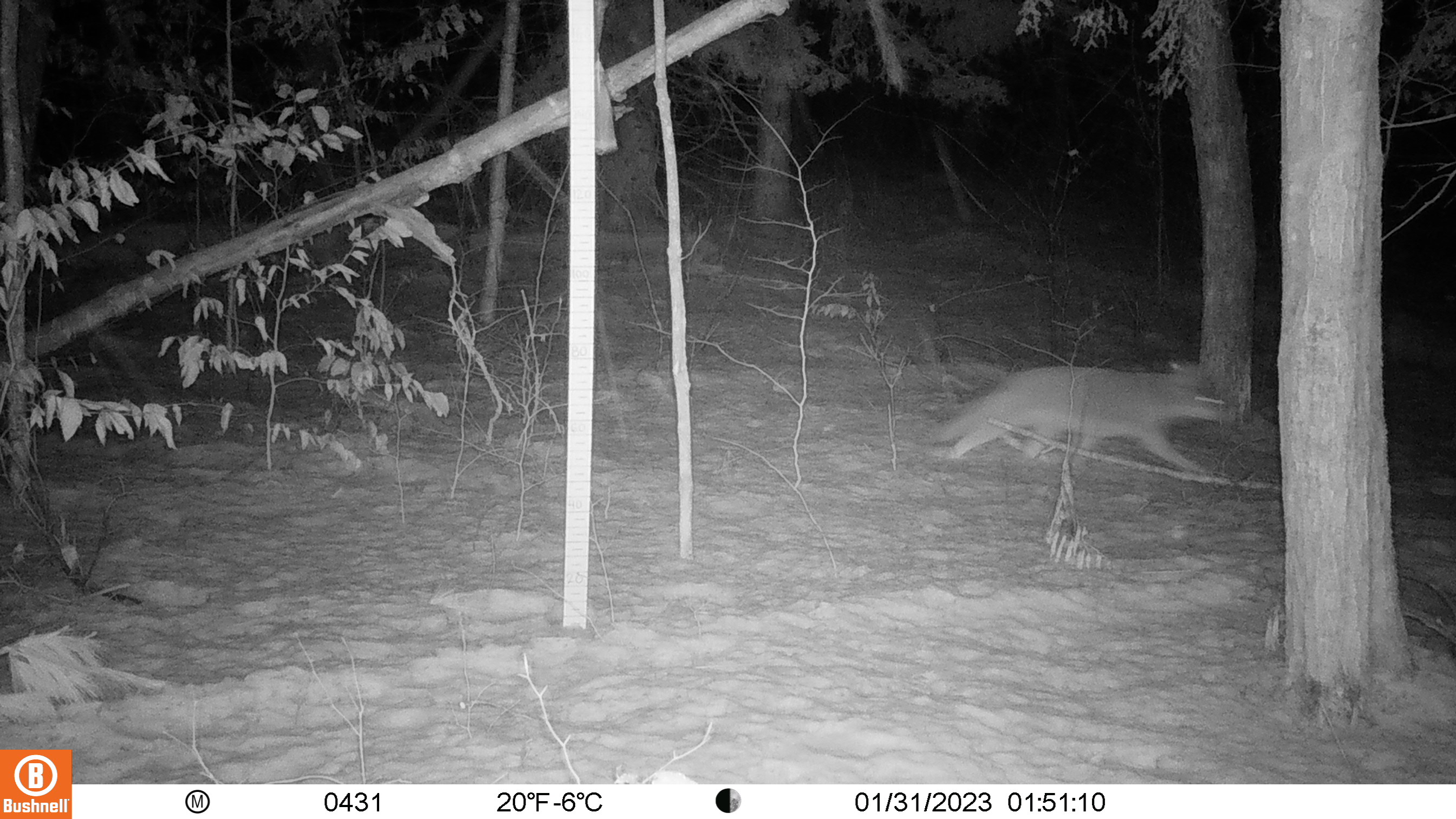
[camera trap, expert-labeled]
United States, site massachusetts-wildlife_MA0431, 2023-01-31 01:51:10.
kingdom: Animalia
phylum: Chordata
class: Mammalia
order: Carnivora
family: Canidae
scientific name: Canidae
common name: canid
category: canid sp.